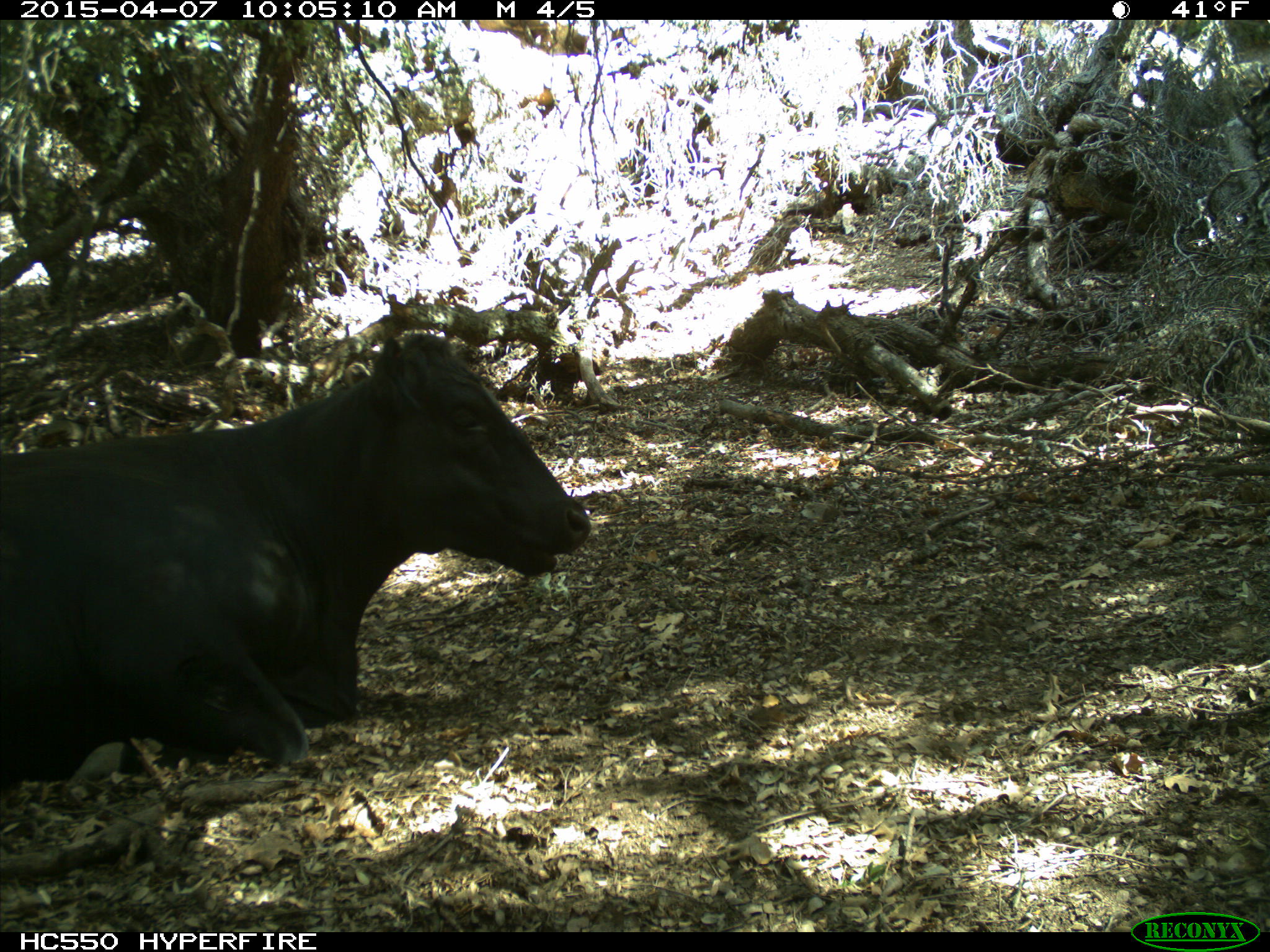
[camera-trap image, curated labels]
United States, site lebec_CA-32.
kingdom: Animalia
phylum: Chordata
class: Mammalia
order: Artiodactyla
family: Bovidae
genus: Bos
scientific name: Bos taurus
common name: domestic cow